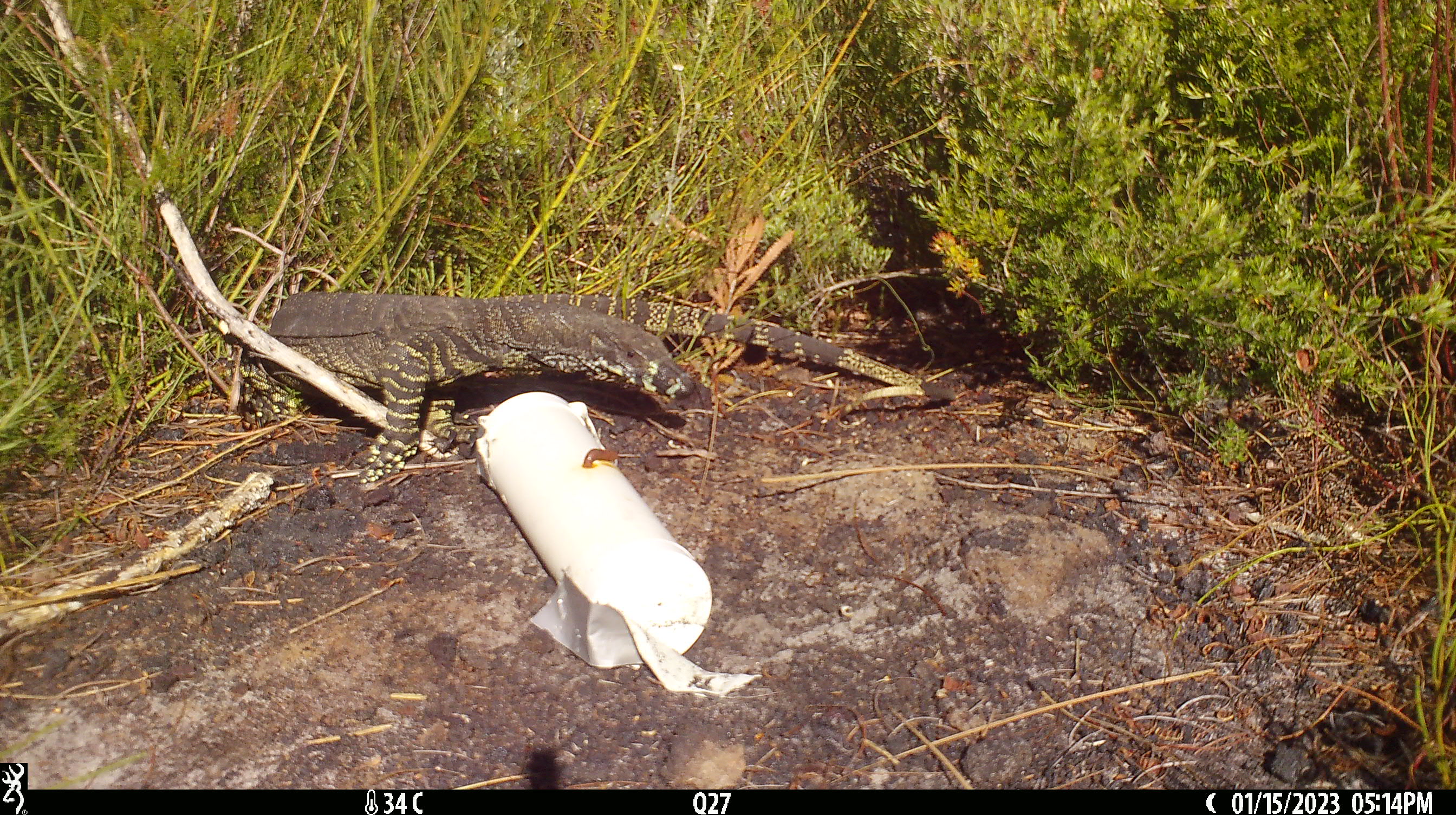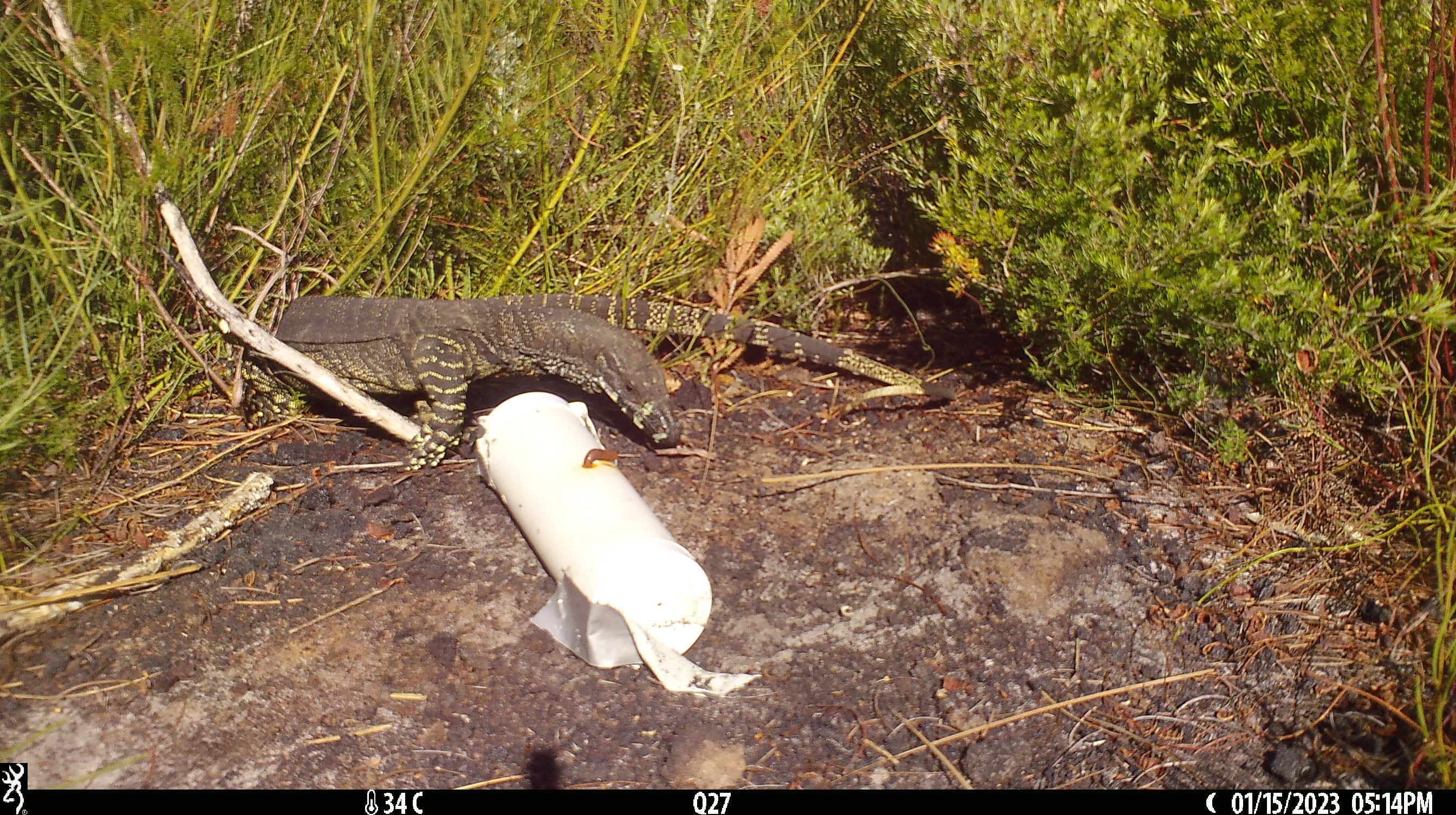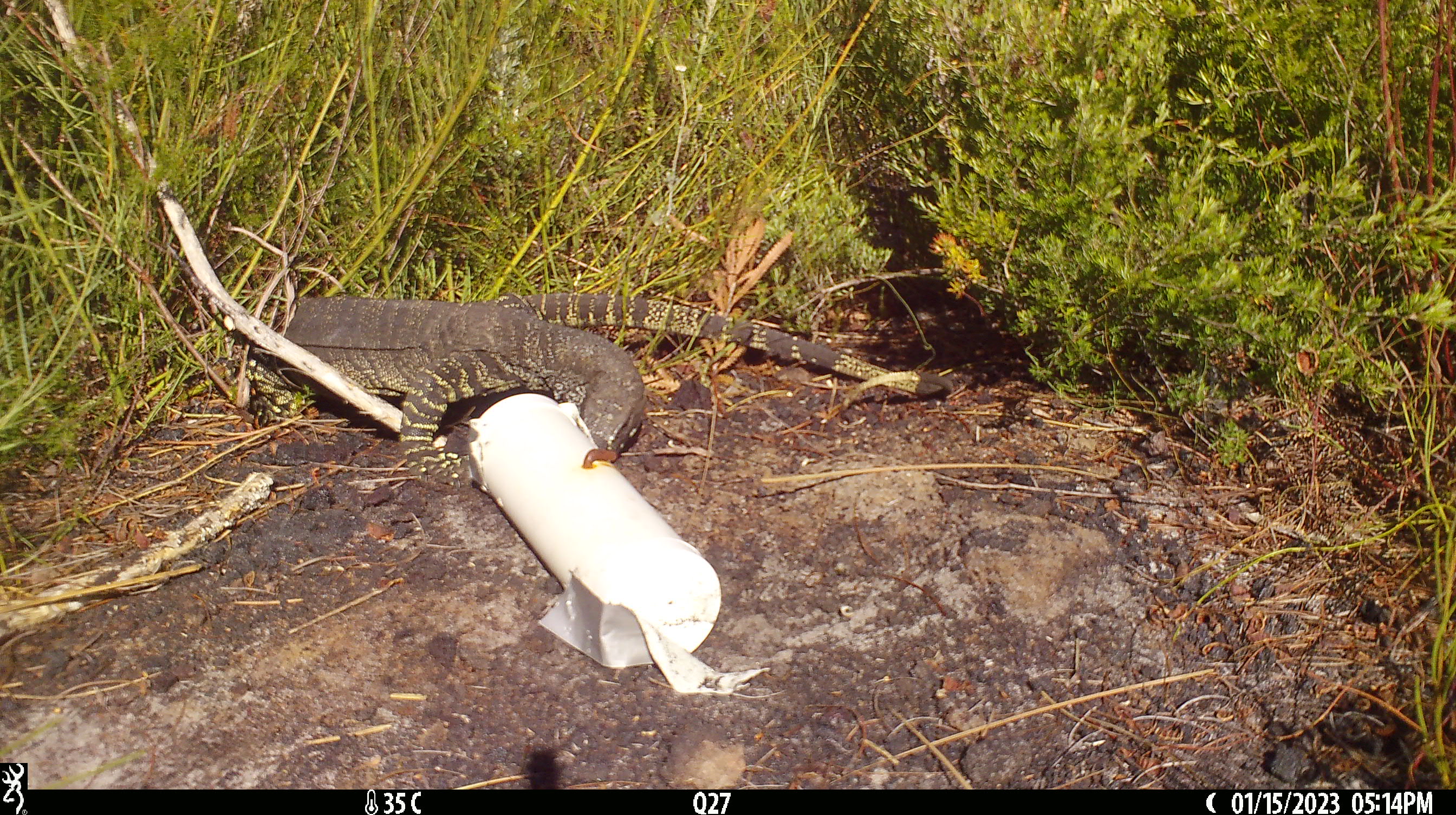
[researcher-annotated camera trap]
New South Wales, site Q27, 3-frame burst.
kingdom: Animalia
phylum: Chordata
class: Reptilia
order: Squamata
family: Varanidae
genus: Varanus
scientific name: Varanus varius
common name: lace monitor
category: goanna